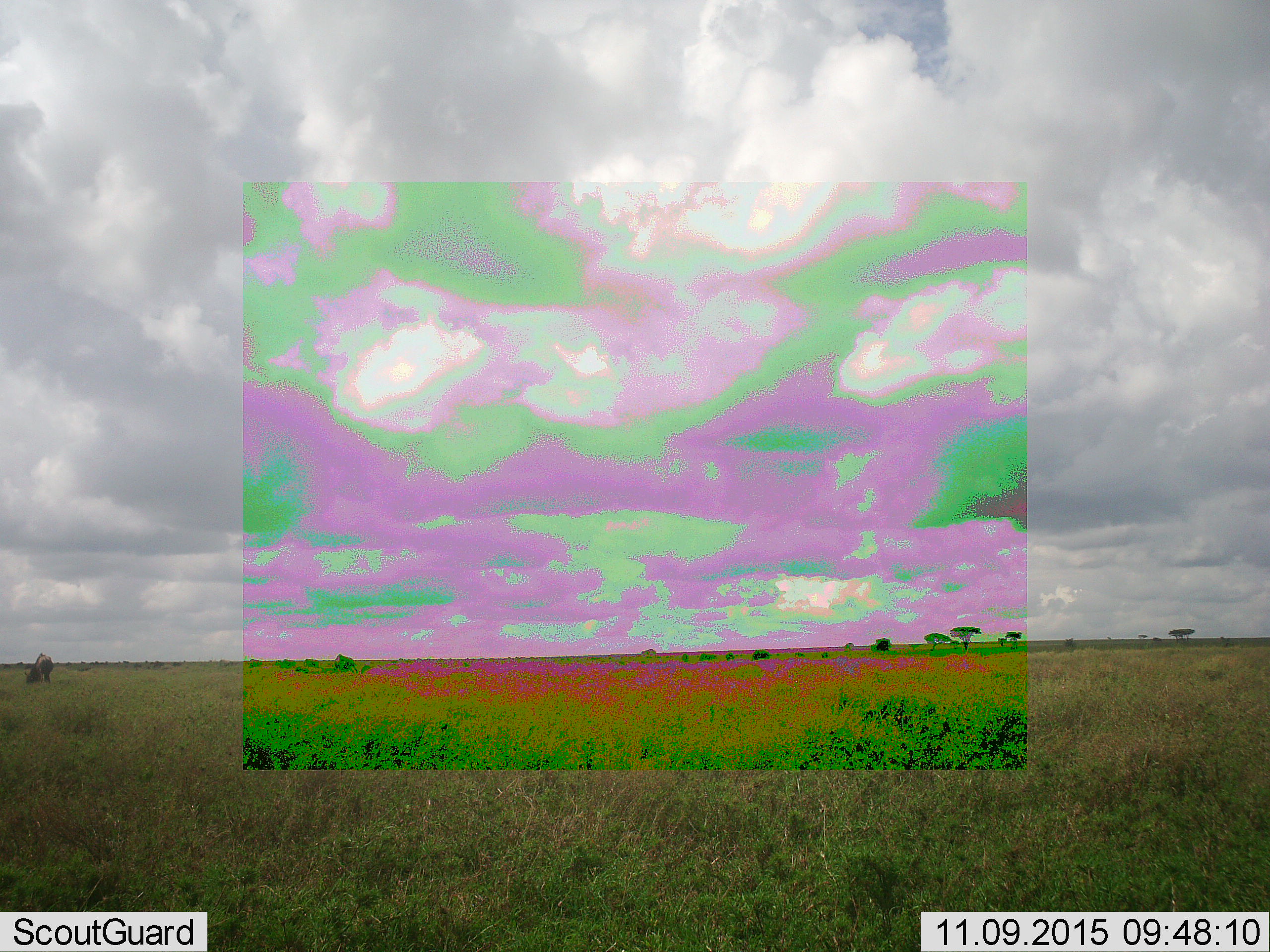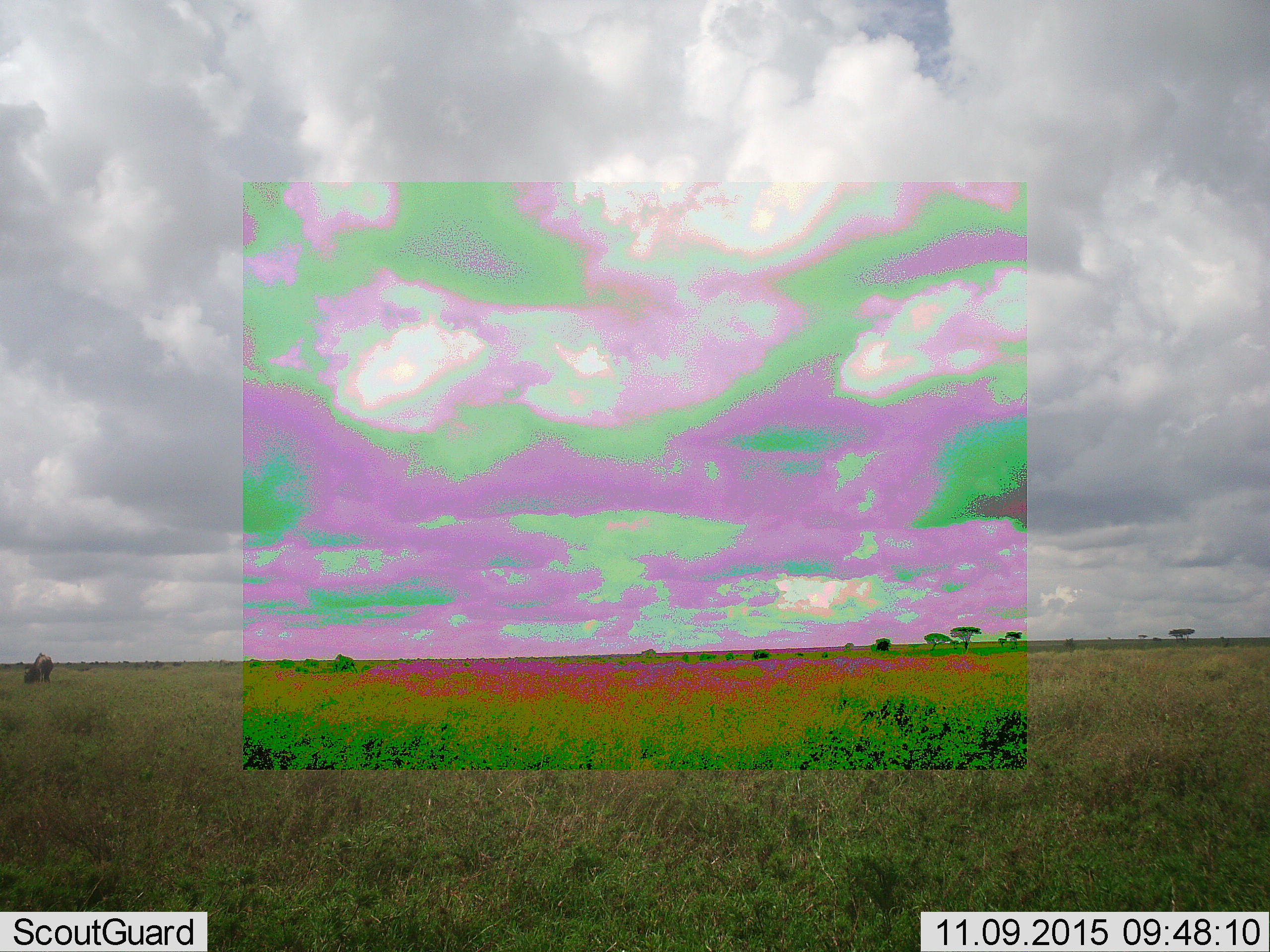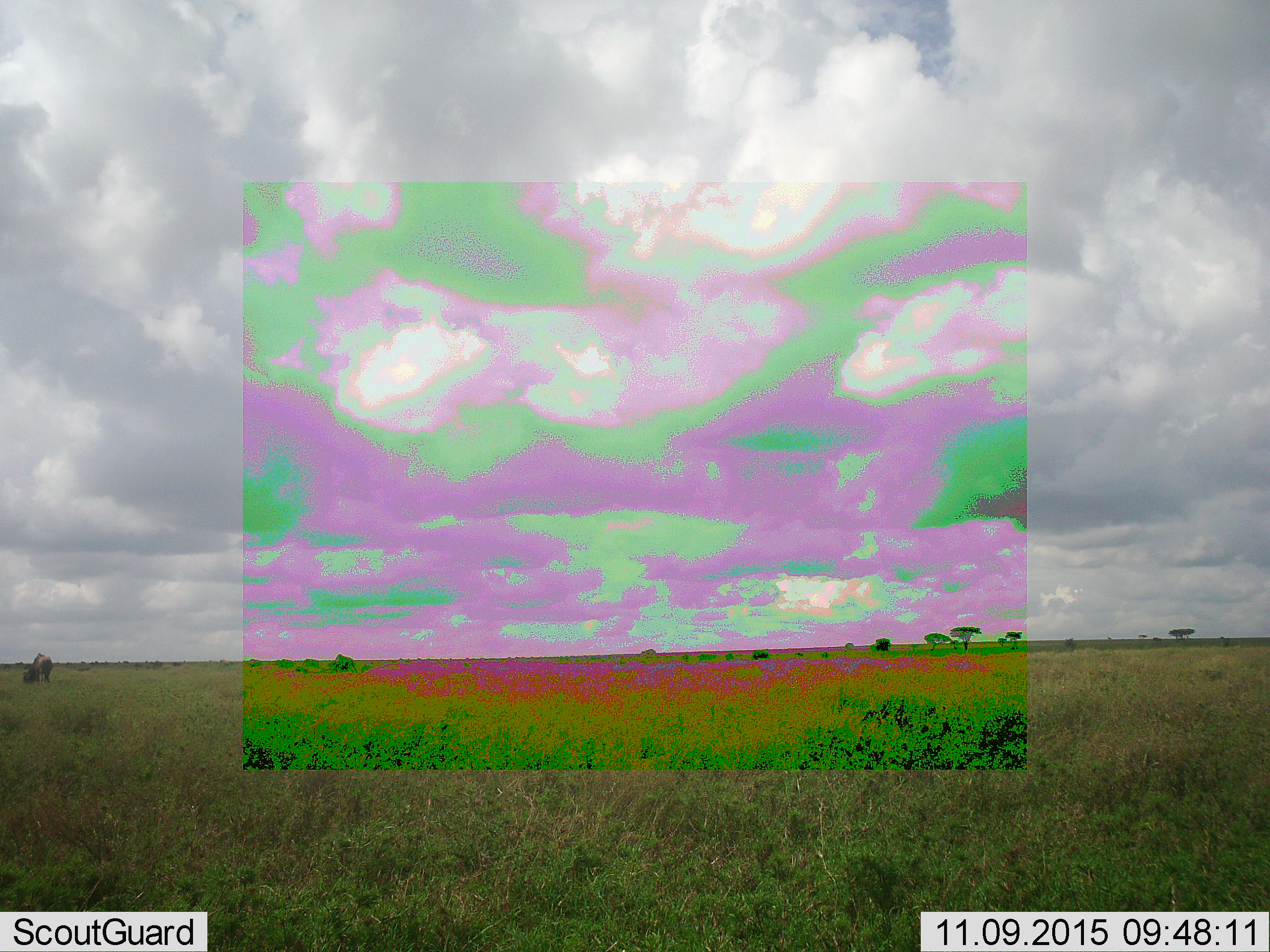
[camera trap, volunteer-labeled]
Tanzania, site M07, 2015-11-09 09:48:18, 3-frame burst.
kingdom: Animalia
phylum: Chordata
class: Mammalia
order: Artiodactyla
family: Bovidae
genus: Connochaetes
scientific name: Connochaetes taurinus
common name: blue wildebeest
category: wildebeest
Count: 1.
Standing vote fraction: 33%.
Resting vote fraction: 0%.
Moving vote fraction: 33%.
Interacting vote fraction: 0%.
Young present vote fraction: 0%.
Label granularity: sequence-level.